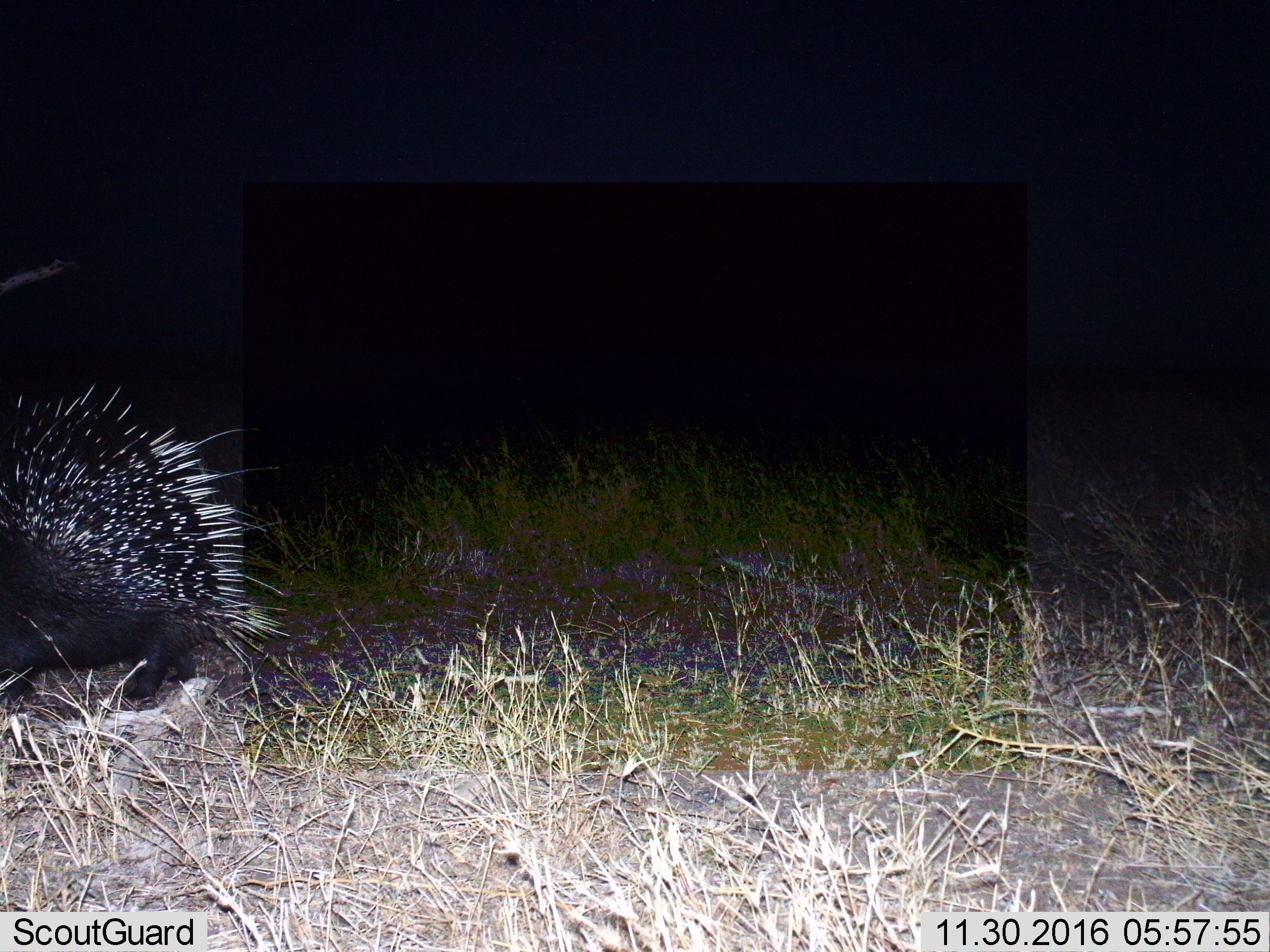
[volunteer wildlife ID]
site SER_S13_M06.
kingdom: Animalia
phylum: Chordata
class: Mammalia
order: Rodentia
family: Hystricidae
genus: Hystrix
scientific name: Hystrix cristata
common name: crested porcupine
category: porcupine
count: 1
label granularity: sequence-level